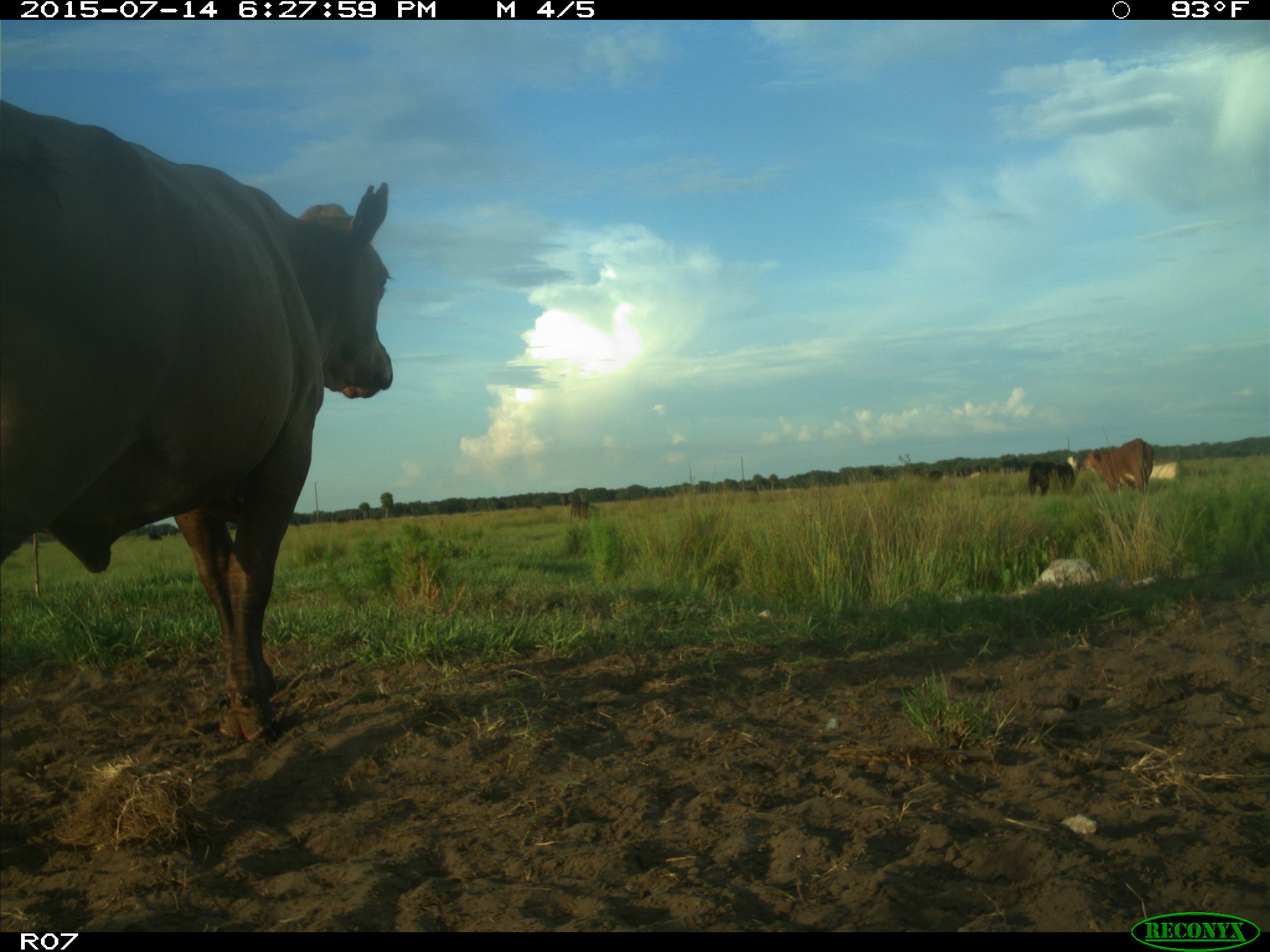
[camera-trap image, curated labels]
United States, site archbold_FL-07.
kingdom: Animalia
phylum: Chordata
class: Mammalia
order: Artiodactyla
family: Bovidae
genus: Bos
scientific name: Bos taurus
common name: domestic cow